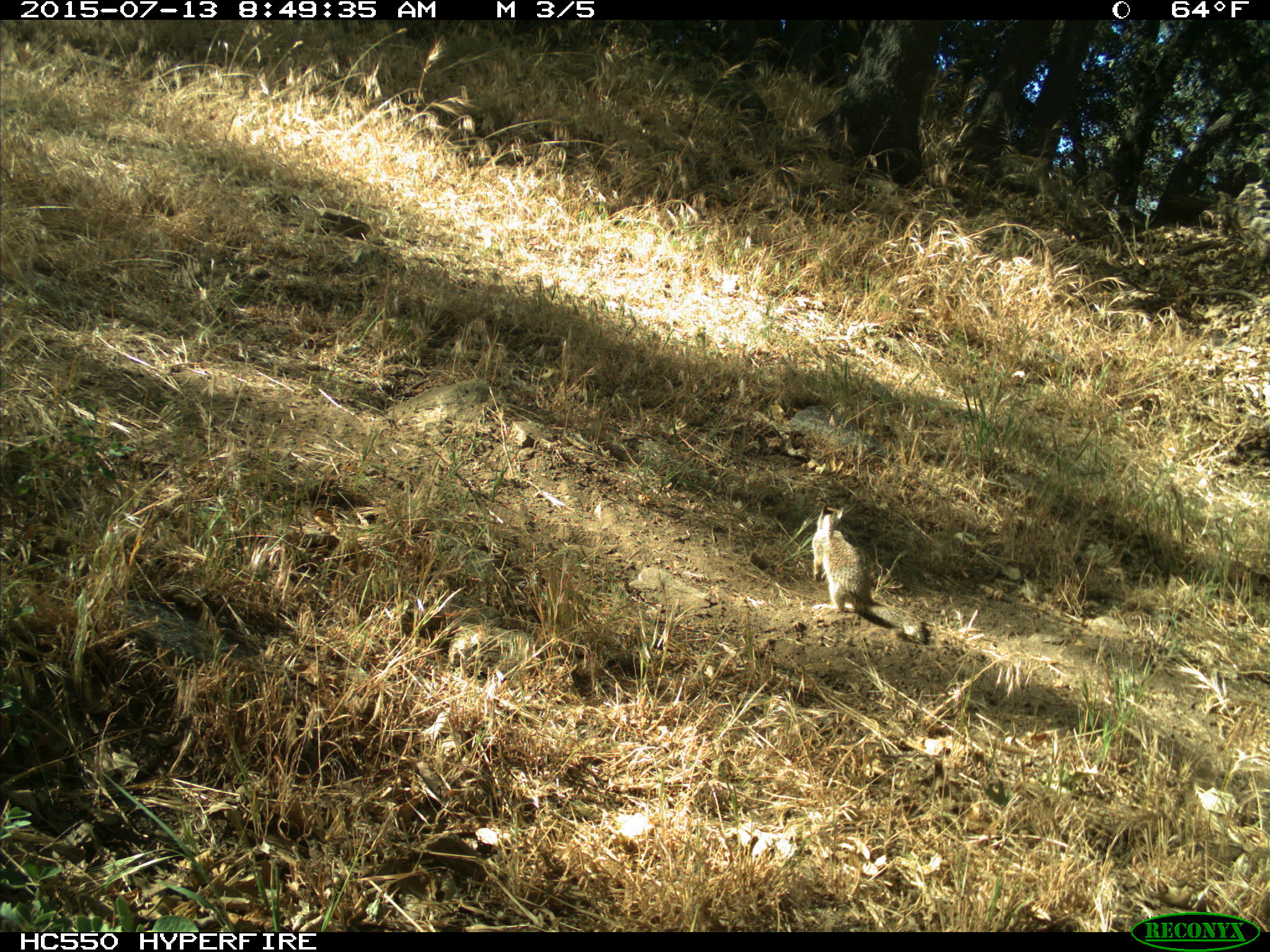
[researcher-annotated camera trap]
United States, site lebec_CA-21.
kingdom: Animalia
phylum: Chordata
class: Mammalia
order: Rodentia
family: Sciuridae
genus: Otospermophilus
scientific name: Otospermophilus beecheyi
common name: california ground squirrel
Otospermophilus beecheyi (california ground squirrel).